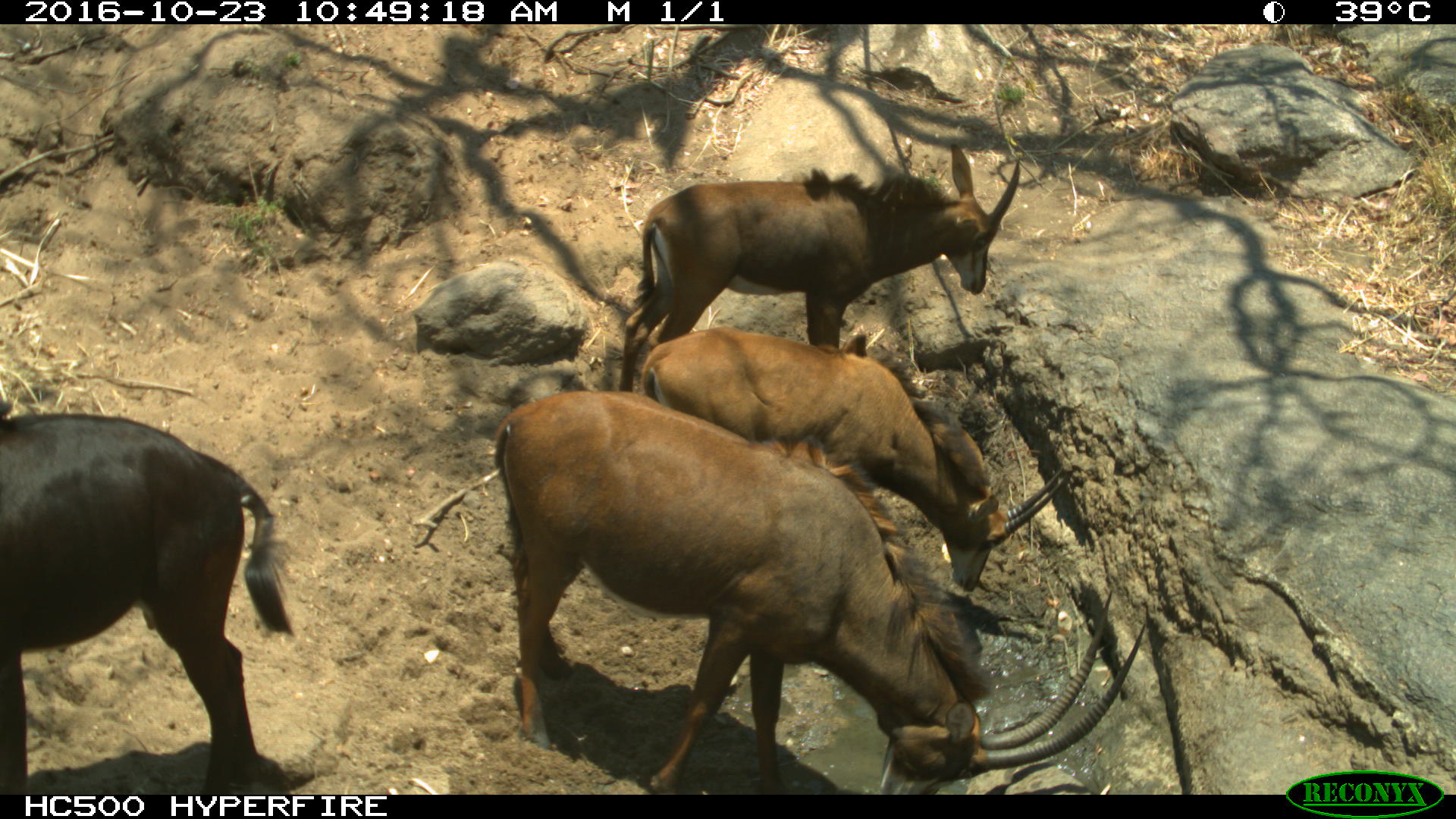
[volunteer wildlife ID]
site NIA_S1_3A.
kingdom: Animalia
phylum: Chordata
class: Mammalia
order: Artiodactyla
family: Bovidae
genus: Hippotragus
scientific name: Hippotragus niger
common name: sable antelope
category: sable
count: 4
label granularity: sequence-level